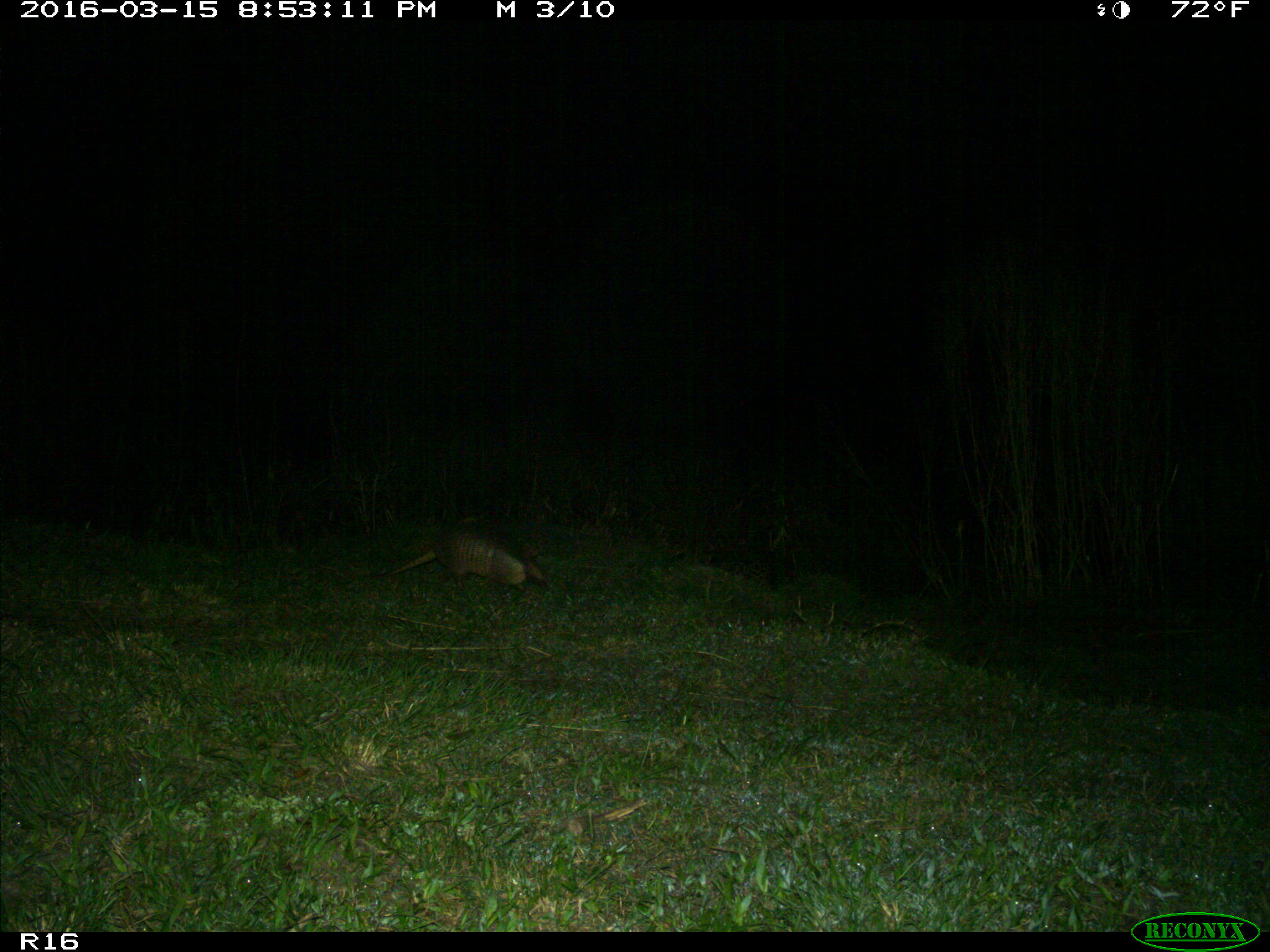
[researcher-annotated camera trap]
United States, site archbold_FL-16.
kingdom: Animalia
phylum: Chordata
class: Mammalia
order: Cingulata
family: Dasypodidae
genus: Dasypus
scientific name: Dasypus novemcinctus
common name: nine-banded armadillo